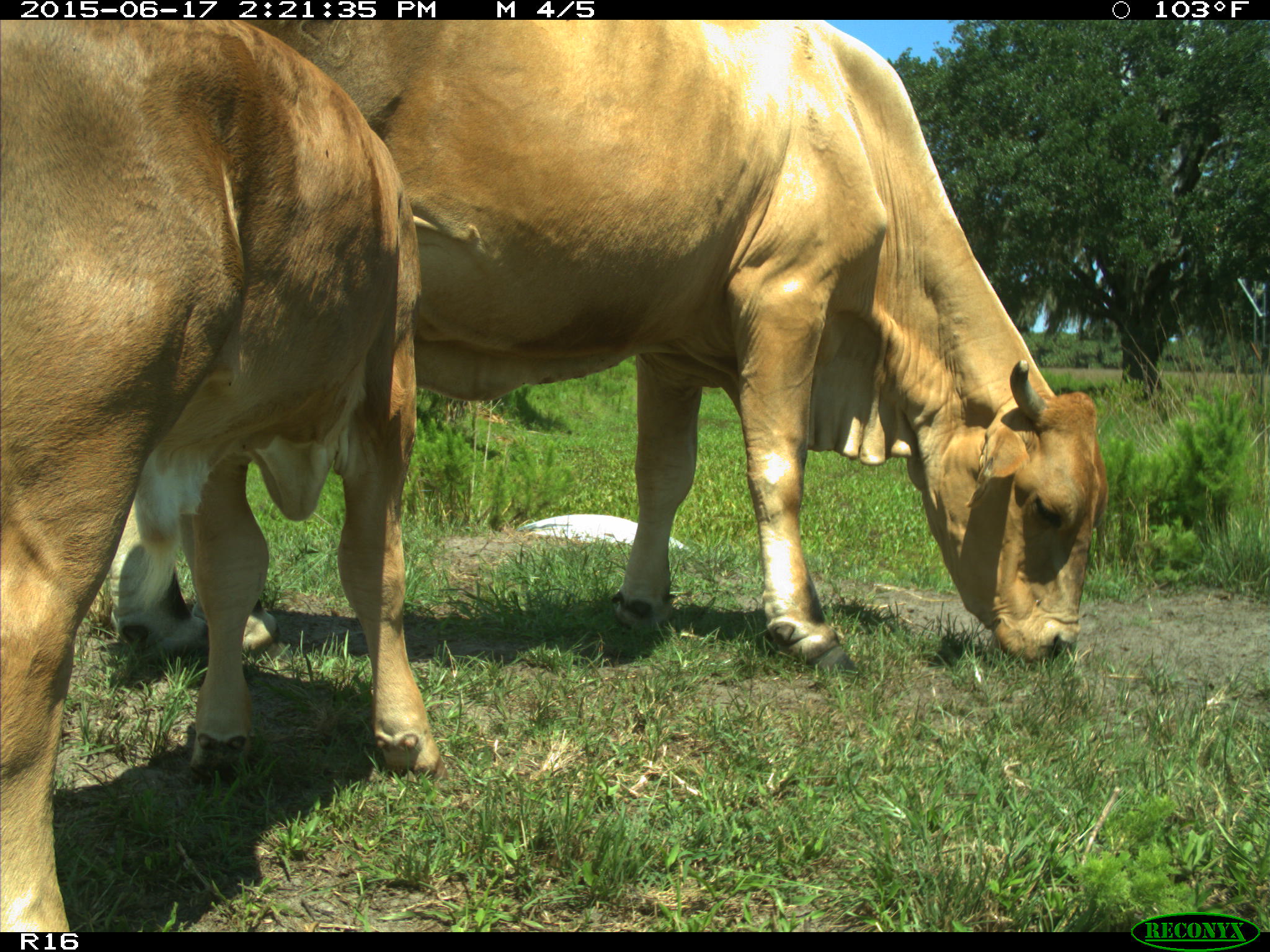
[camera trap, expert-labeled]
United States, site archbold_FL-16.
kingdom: Animalia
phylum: Chordata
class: Mammalia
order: Artiodactyla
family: Bovidae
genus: Bos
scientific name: Bos taurus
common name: domestic cow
Bos taurus (domestic cow).